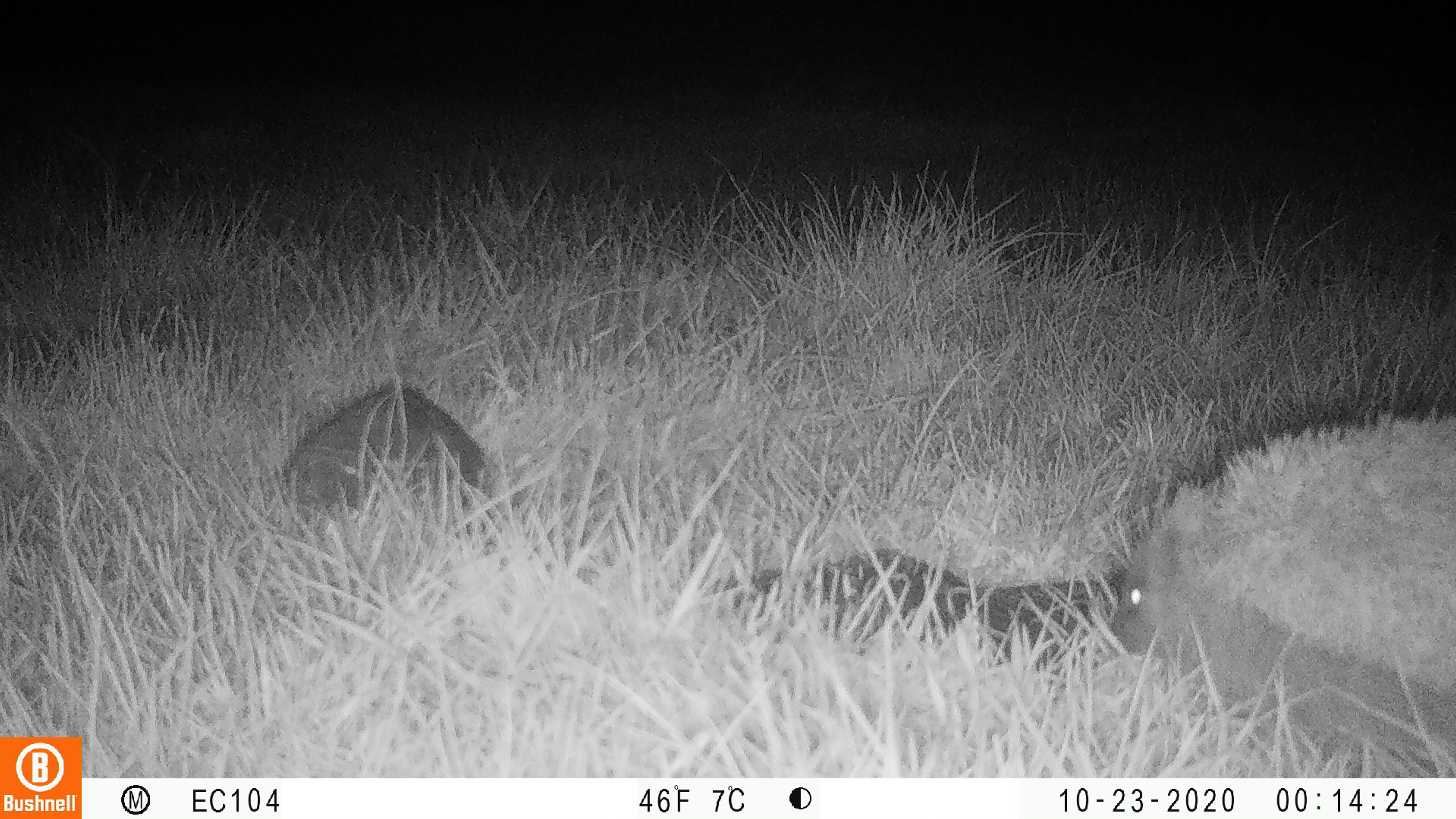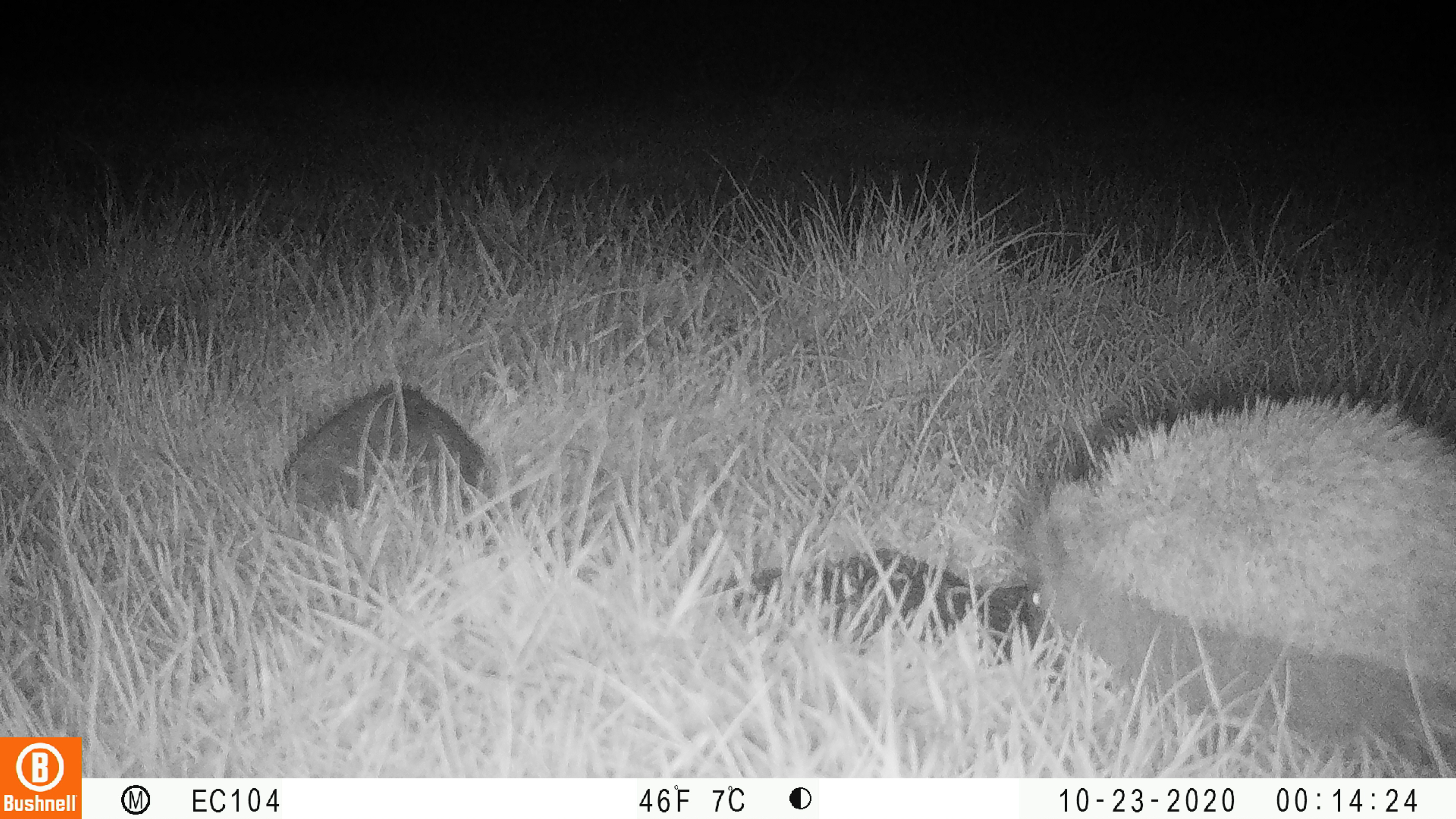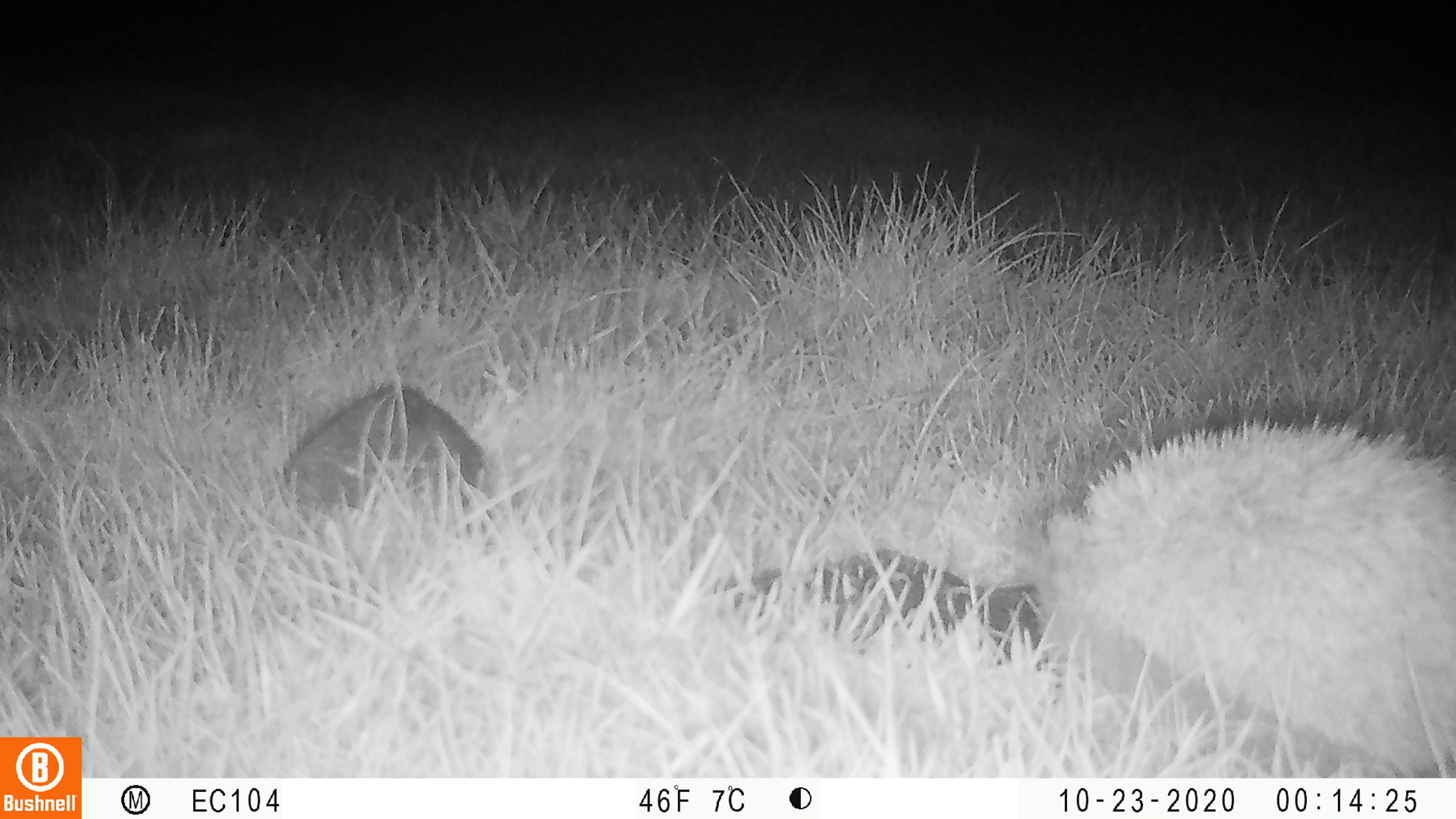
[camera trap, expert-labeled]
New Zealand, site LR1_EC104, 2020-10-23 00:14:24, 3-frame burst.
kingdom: Animalia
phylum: Chordata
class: Mammalia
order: Eulipotyphla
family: Erinaceidae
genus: Erinaceus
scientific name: Erinaceus europaeus europaeus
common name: european hedgehog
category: hedgehog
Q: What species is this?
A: Hedgehog (european hedgehog) (Erinaceus europaeus europaeus).